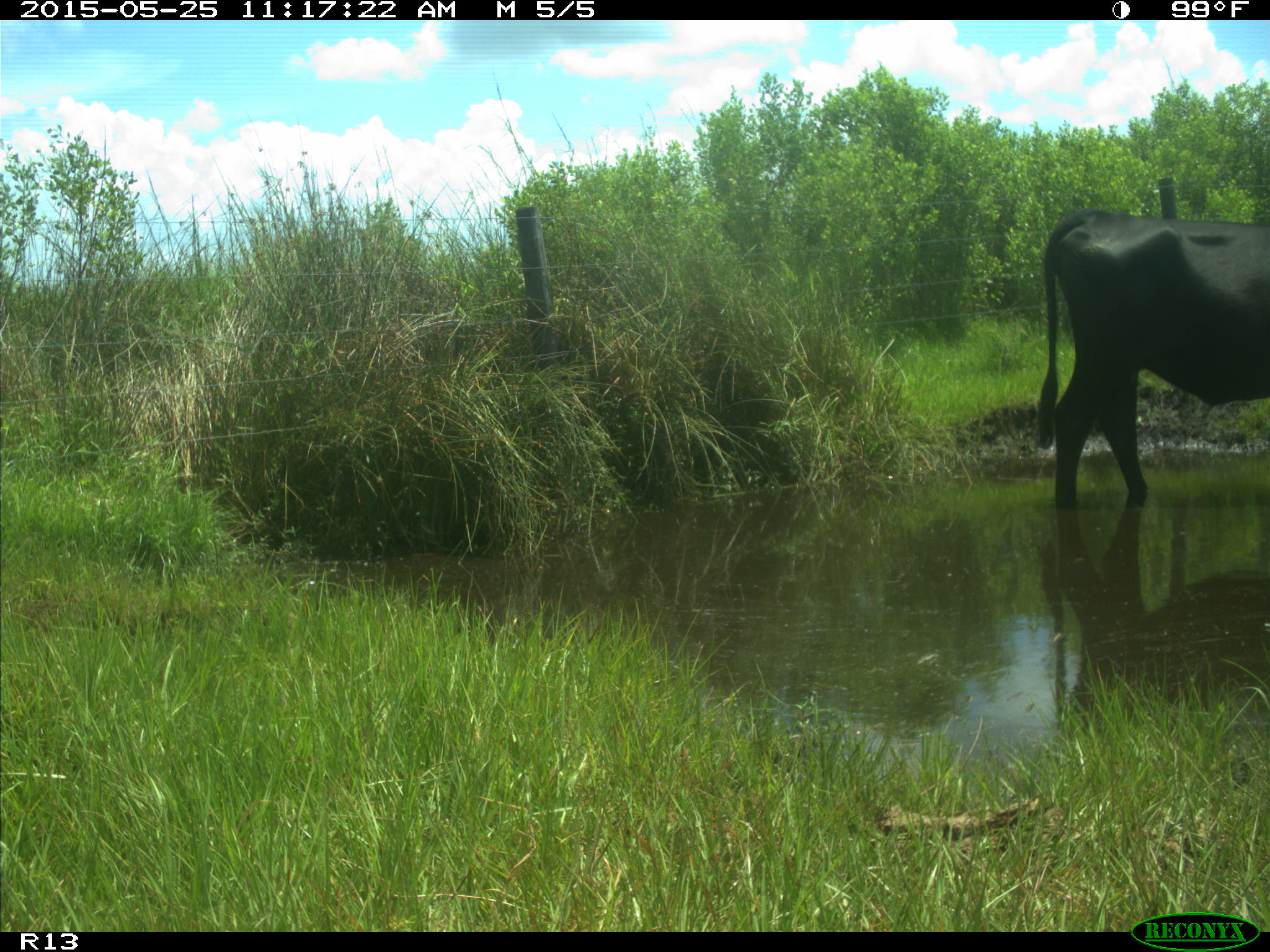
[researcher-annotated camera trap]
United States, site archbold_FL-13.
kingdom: Animalia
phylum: Chordata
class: Mammalia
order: Artiodactyla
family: Bovidae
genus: Bos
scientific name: Bos taurus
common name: domestic cow